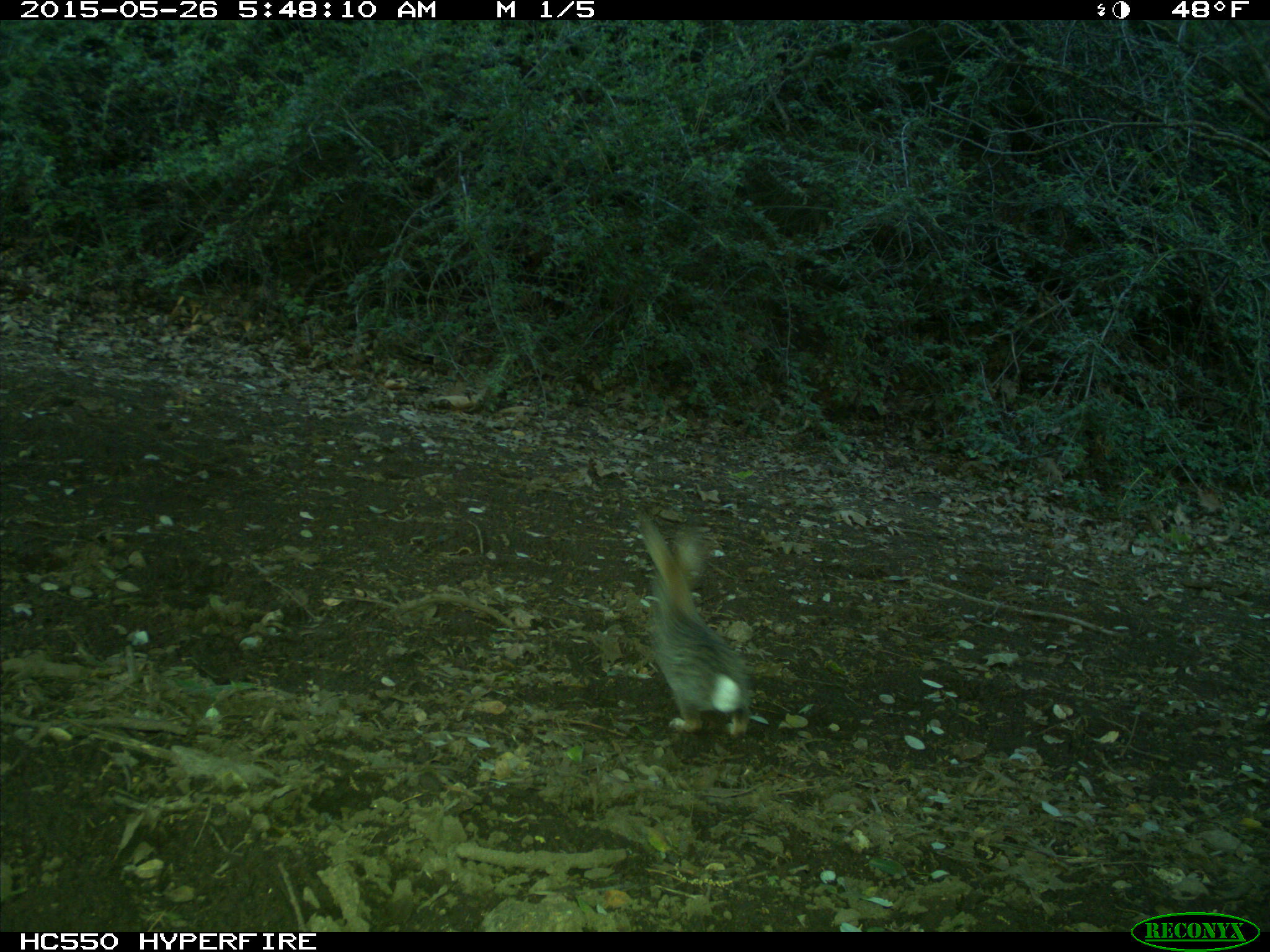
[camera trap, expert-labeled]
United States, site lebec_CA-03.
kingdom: Animalia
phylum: Chordata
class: Mammalia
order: Lagomorpha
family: Leporidae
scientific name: Leporidae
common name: rabbits and hares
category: unidentified rabbit